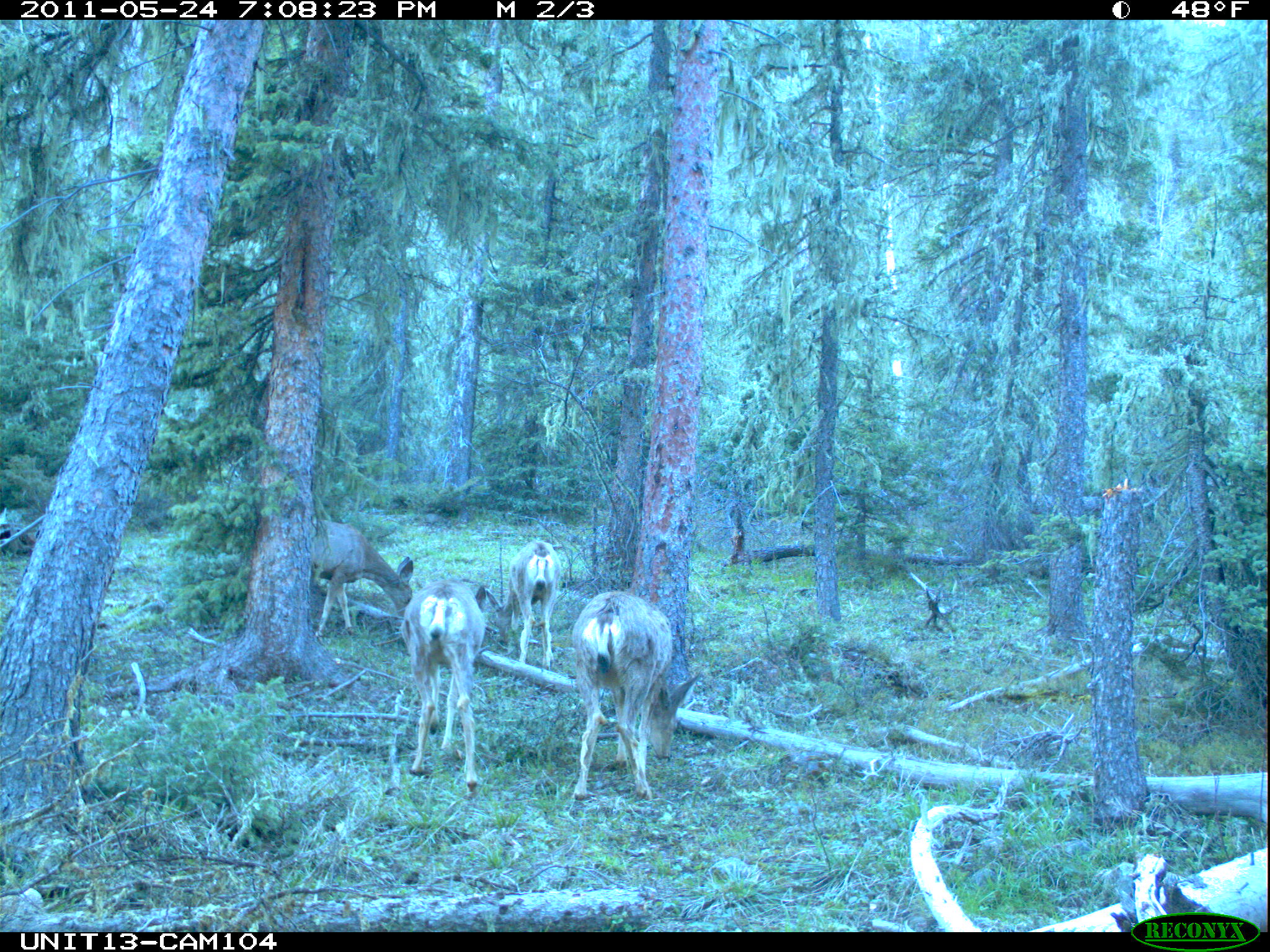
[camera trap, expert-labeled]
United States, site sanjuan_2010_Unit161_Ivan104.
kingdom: Animalia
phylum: Chordata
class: Mammalia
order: Artiodactyla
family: Cervidae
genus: Odocoileus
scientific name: Odocoileus hemionus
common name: mule deer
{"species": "Odocoileus hemionus (mule deer)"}